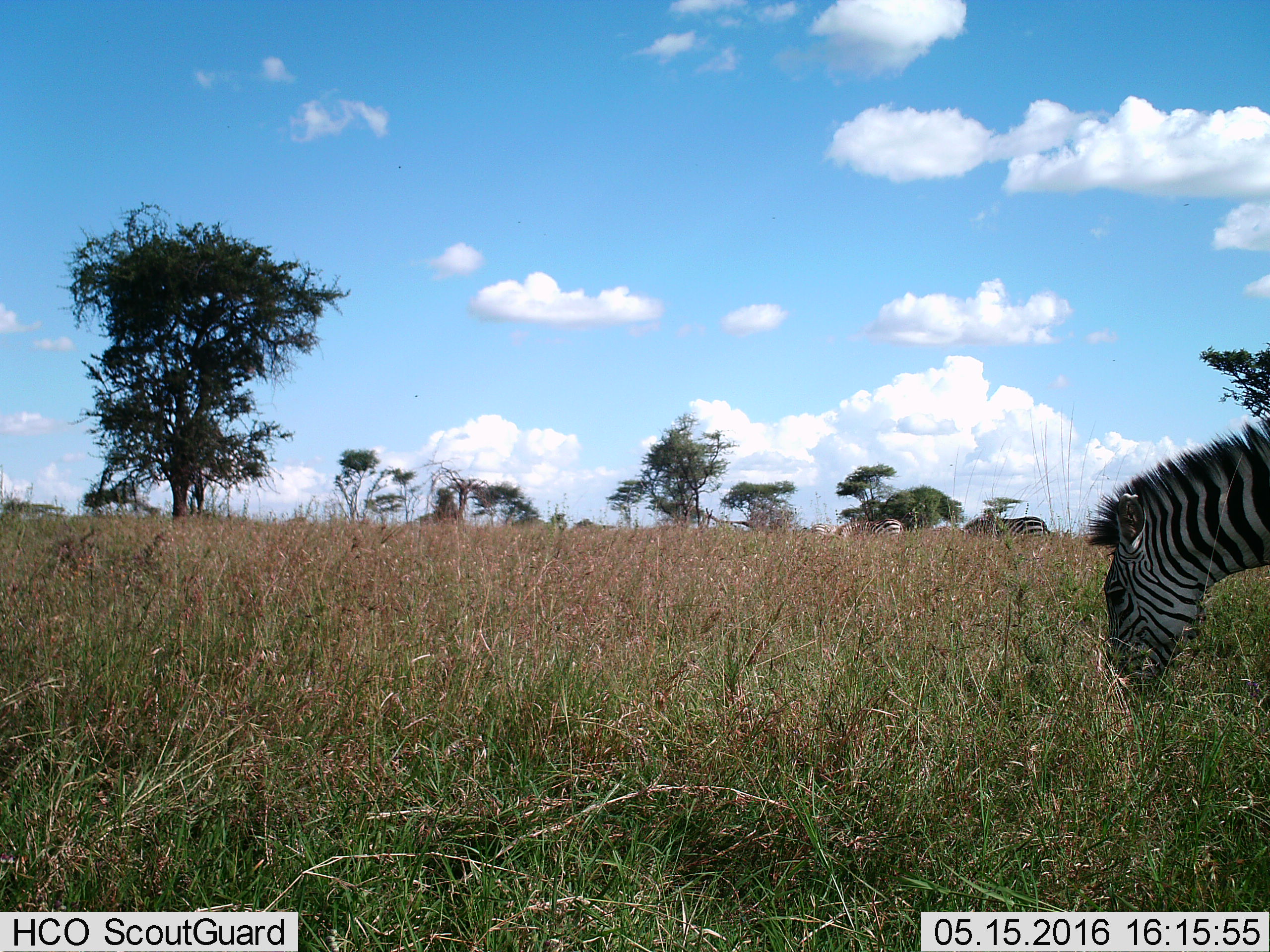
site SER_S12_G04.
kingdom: Animalia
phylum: Chordata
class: Mammalia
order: Perissodactyla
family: Equidae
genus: Equus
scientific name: Equus quagga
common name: plains zebra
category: zebraplains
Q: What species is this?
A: Zebraplains (plains zebra) (Equus quagga).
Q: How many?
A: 4.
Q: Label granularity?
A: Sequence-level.